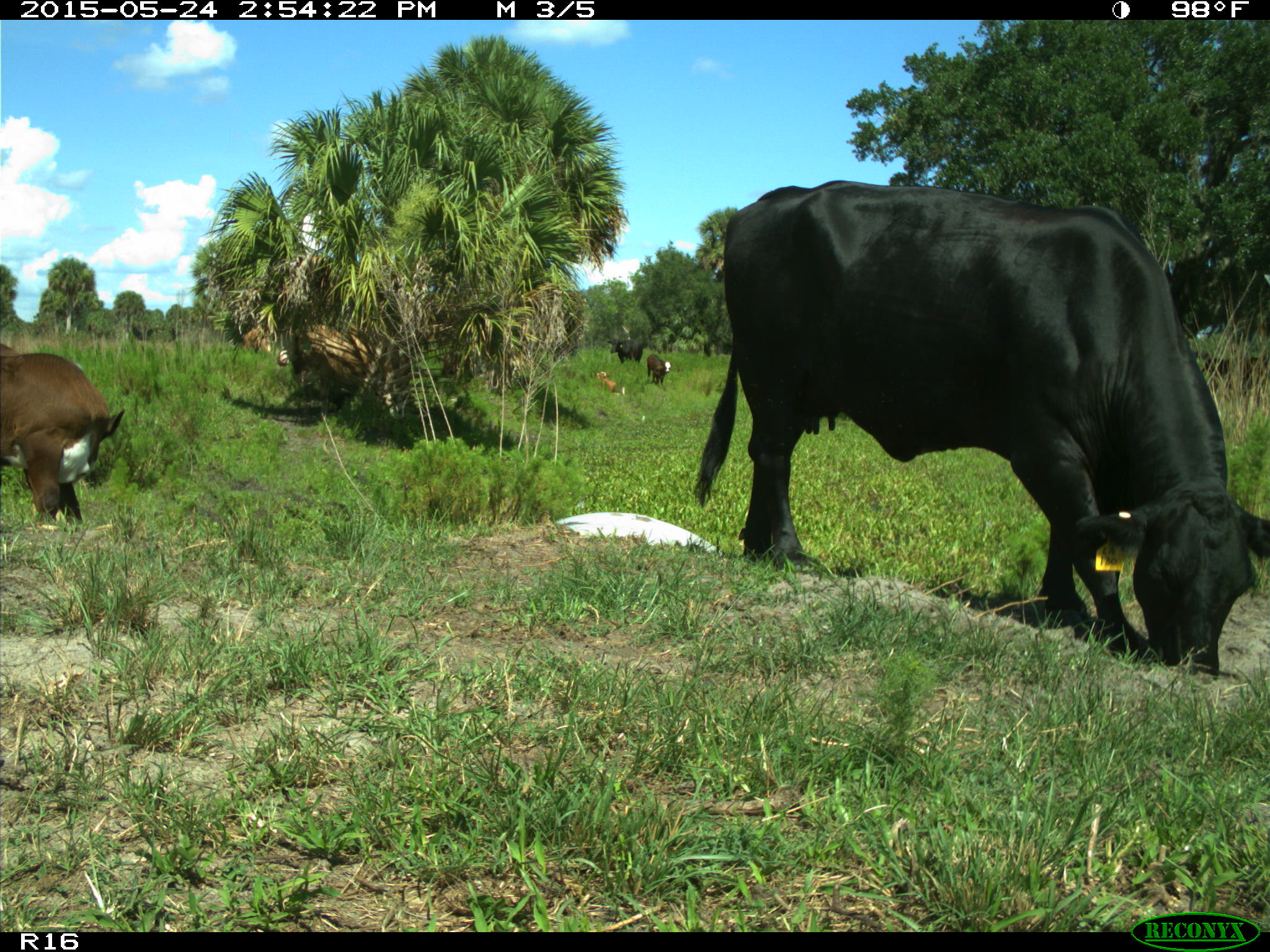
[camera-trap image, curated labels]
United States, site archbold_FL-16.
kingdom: Animalia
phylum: Chordata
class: Mammalia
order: Artiodactyla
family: Bovidae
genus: Bos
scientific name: Bos taurus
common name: domestic cow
Bos taurus (domestic cow).